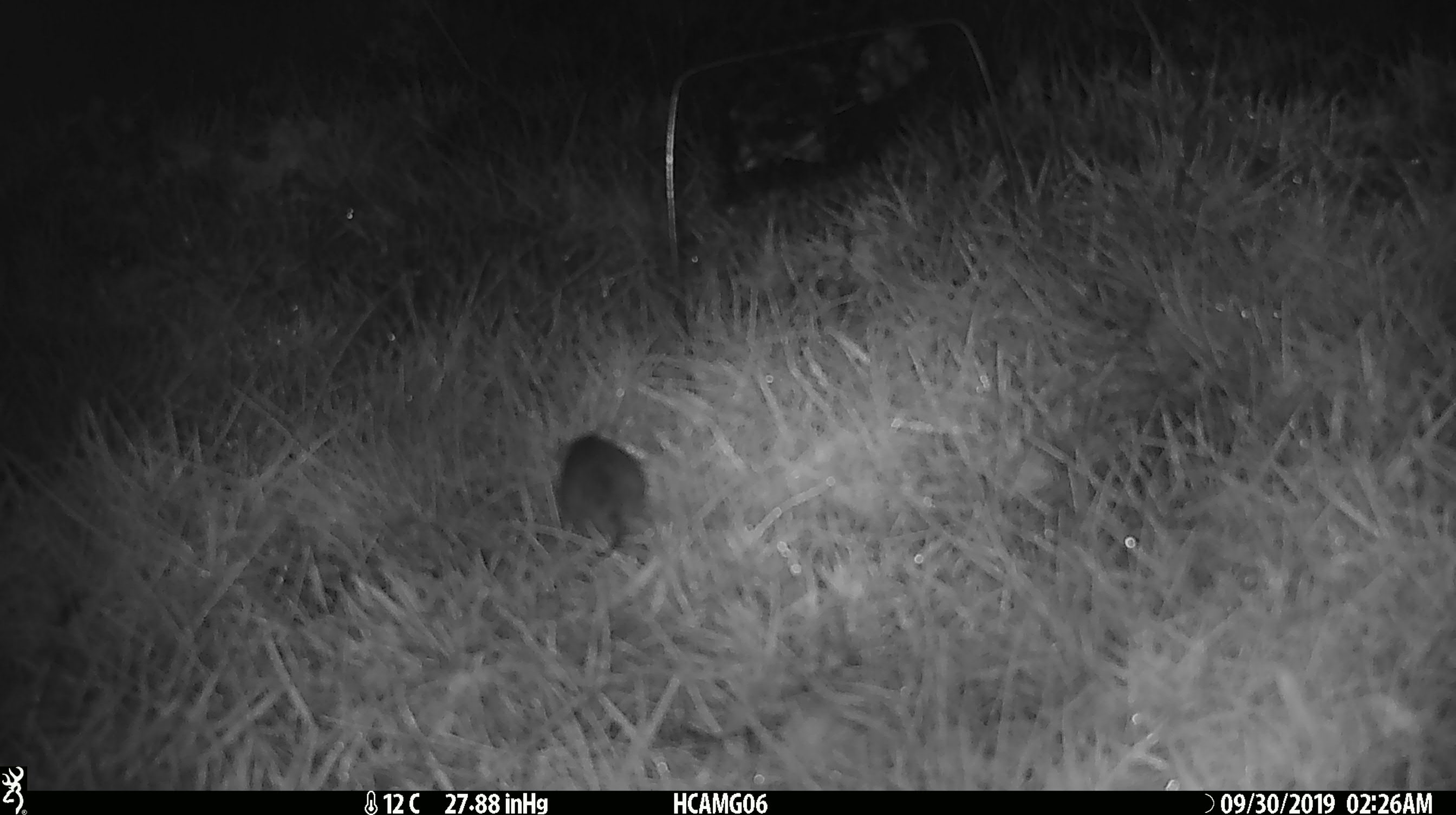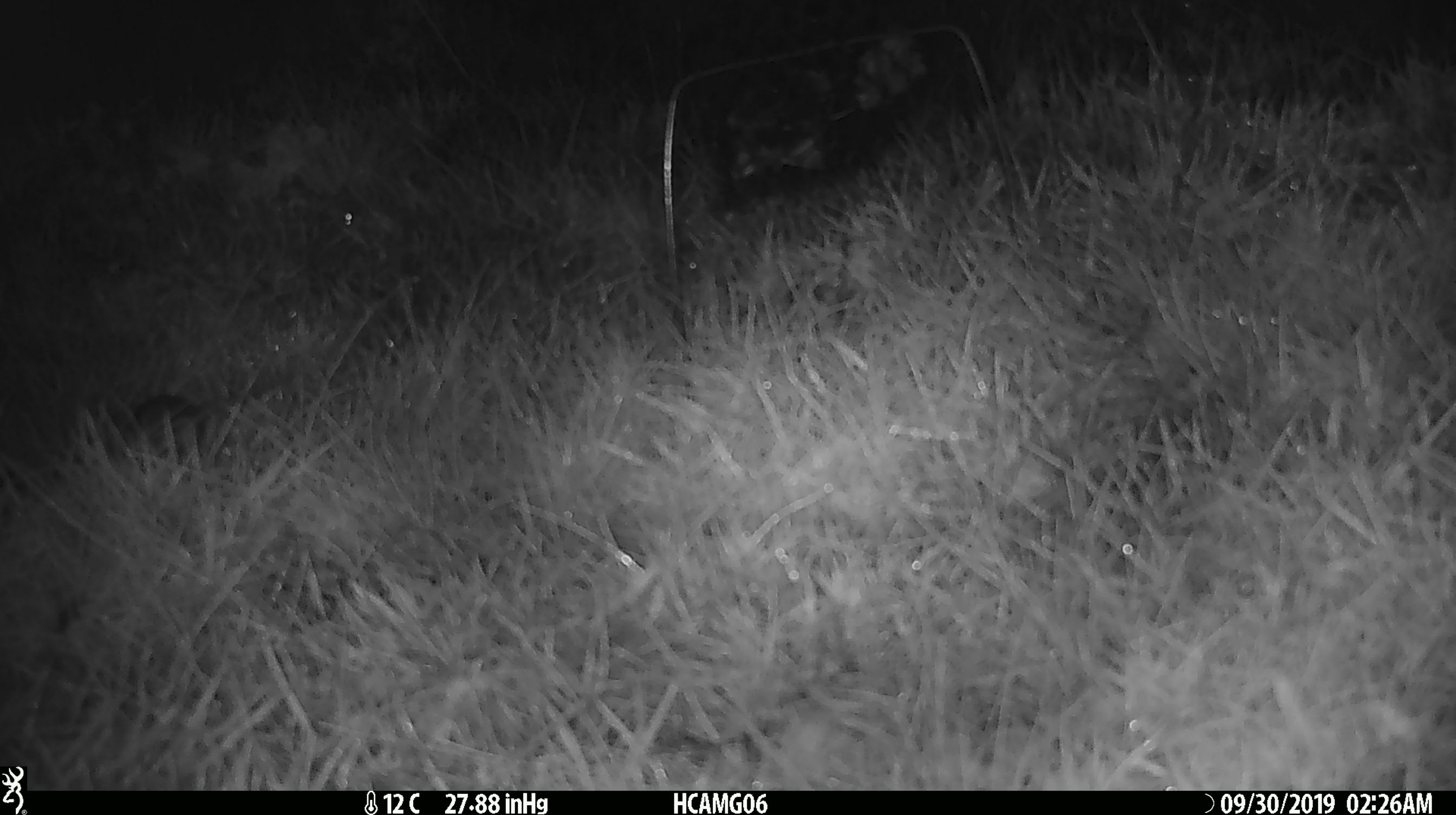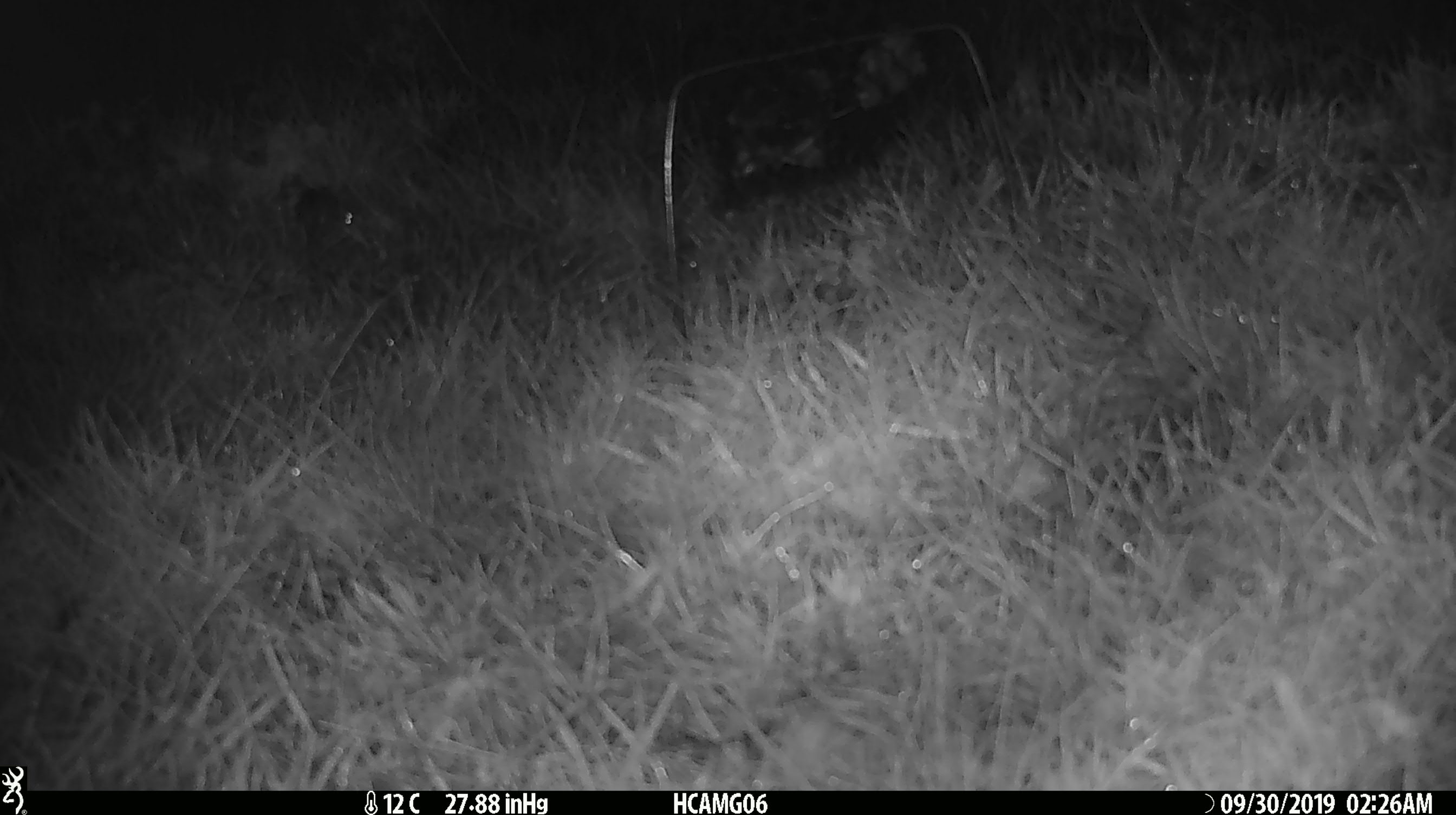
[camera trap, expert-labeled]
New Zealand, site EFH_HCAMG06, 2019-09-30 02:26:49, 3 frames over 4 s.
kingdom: Animalia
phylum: Chordata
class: Mammalia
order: Rodentia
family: Muridae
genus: Mus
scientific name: Mus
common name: mouse